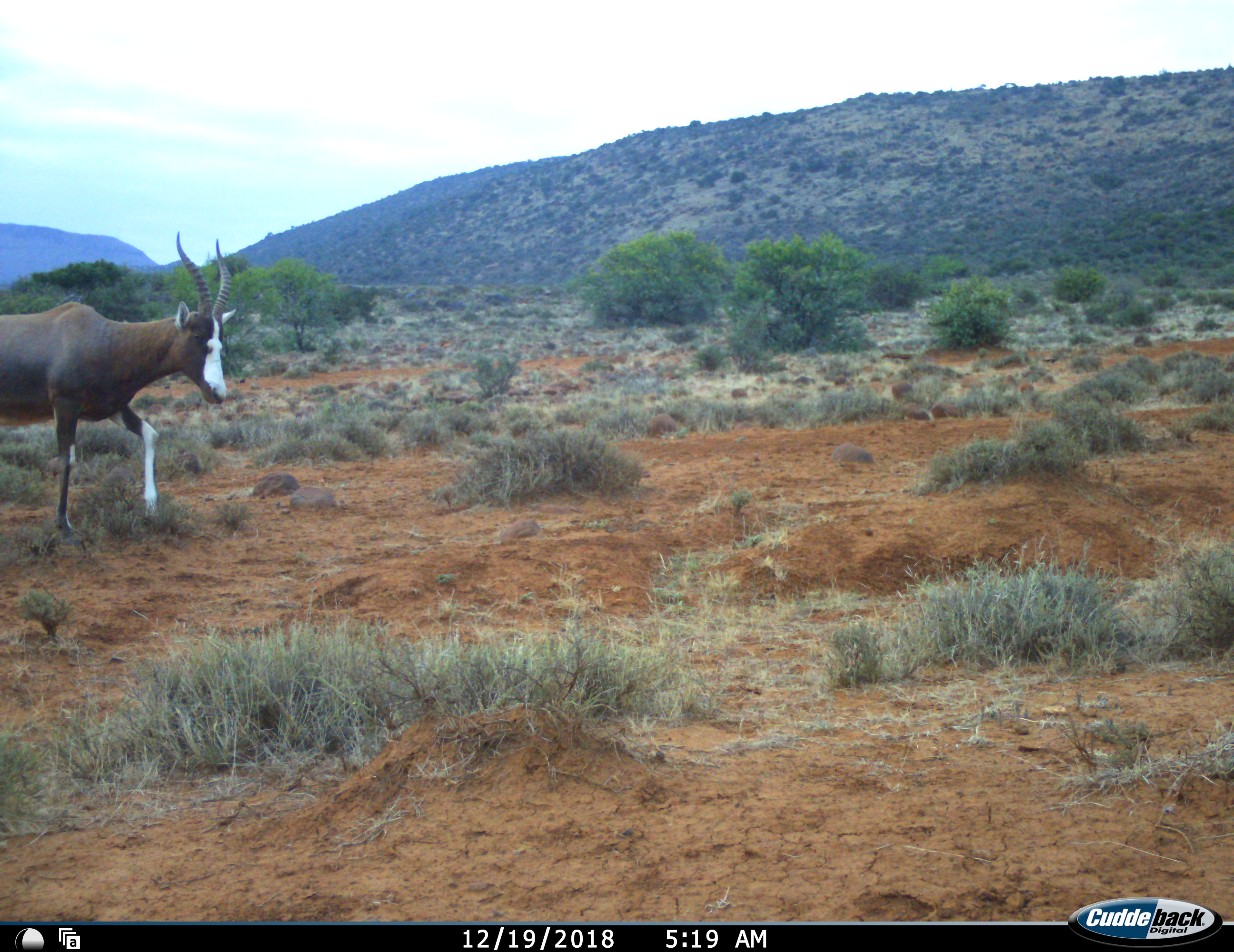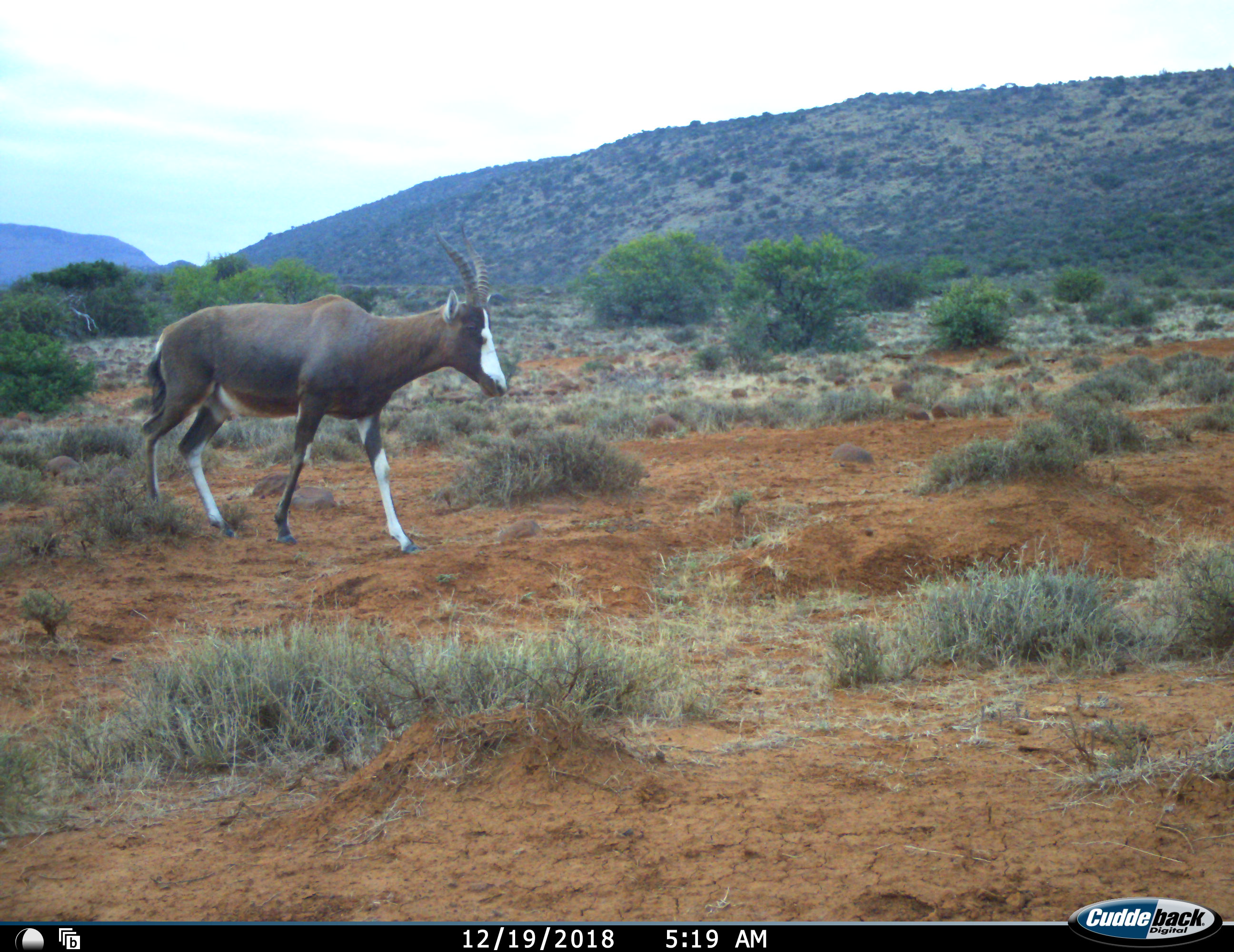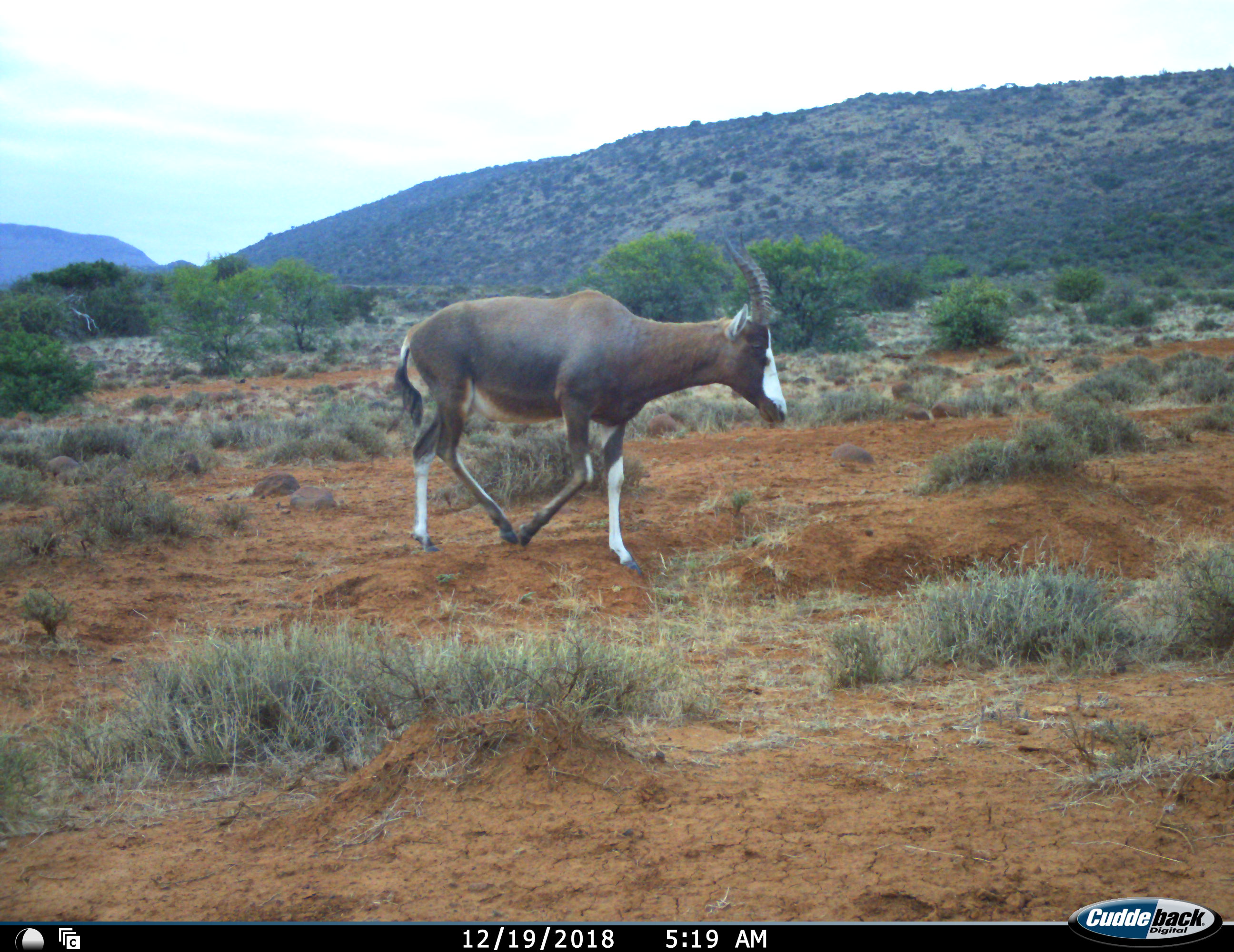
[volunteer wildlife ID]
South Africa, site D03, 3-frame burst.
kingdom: Animalia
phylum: Chordata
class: Mammalia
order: Artiodactyla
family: Bovidae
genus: Damaliscus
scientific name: Damaliscus pygargus phillipsi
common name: blesbok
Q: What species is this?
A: Blesbok (Damaliscus pygargus phillipsi).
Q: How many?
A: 1.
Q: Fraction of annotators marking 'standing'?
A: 20%.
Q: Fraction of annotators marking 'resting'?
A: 0%.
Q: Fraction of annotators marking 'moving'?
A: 80%.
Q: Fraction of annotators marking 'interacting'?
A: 0%.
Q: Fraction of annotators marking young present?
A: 0%.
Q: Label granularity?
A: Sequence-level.